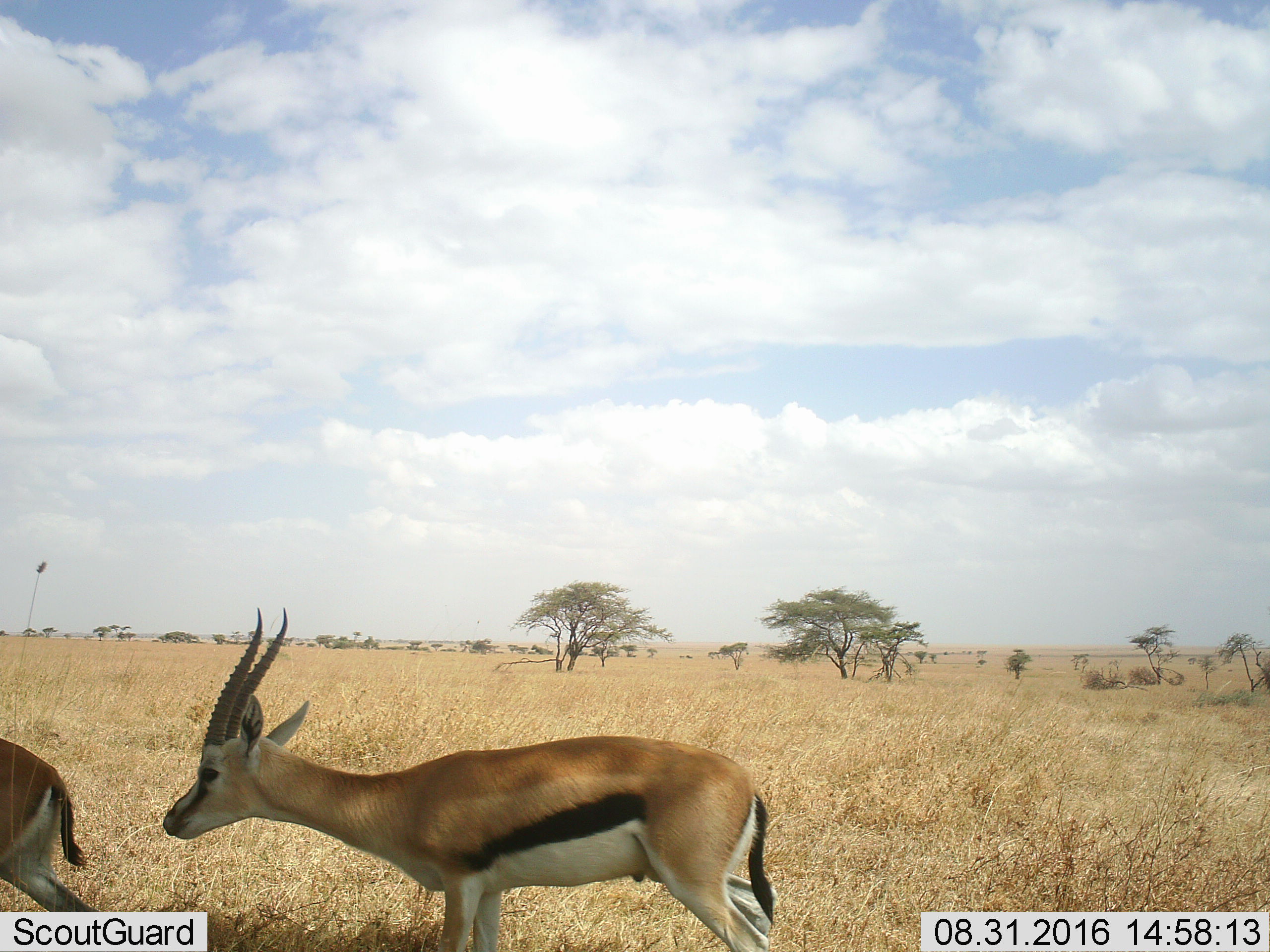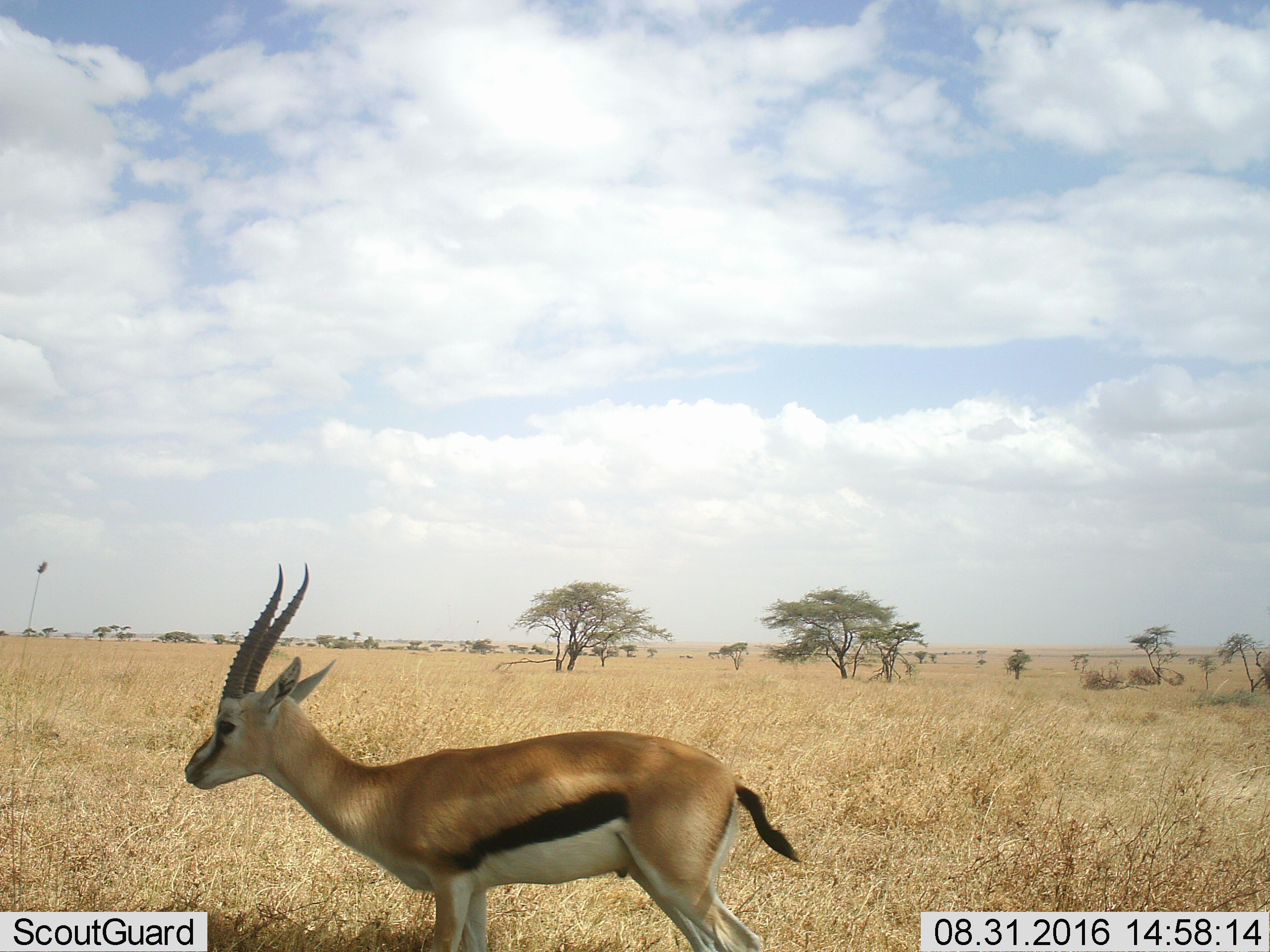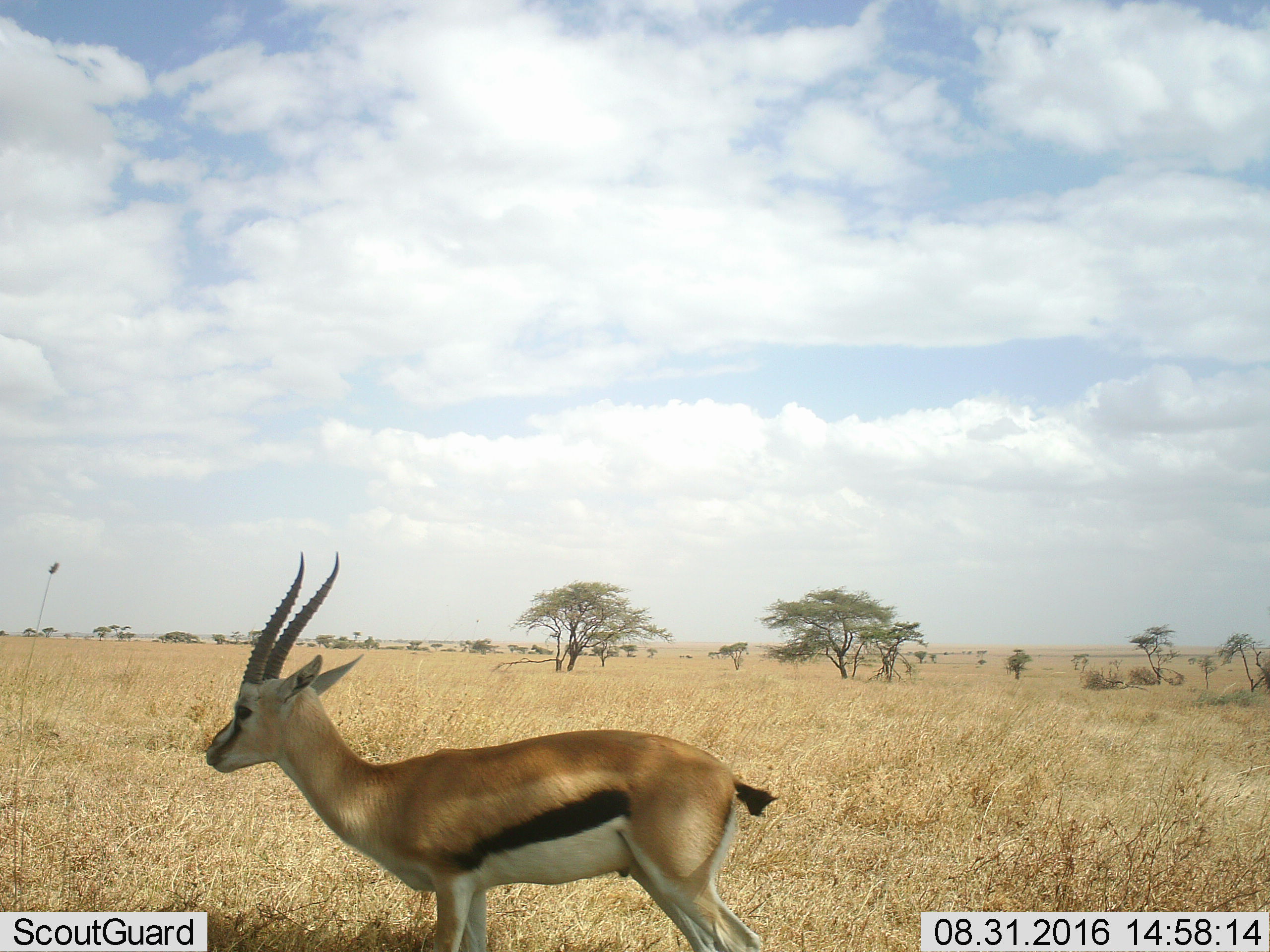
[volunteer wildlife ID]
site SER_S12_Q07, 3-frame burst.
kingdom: Animalia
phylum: Chordata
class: Mammalia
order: Artiodactyla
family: Bovidae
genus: Eudorcas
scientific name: Eudorcas thomsonii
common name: thomson's gazelle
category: gazellethomsons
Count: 2.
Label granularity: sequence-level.